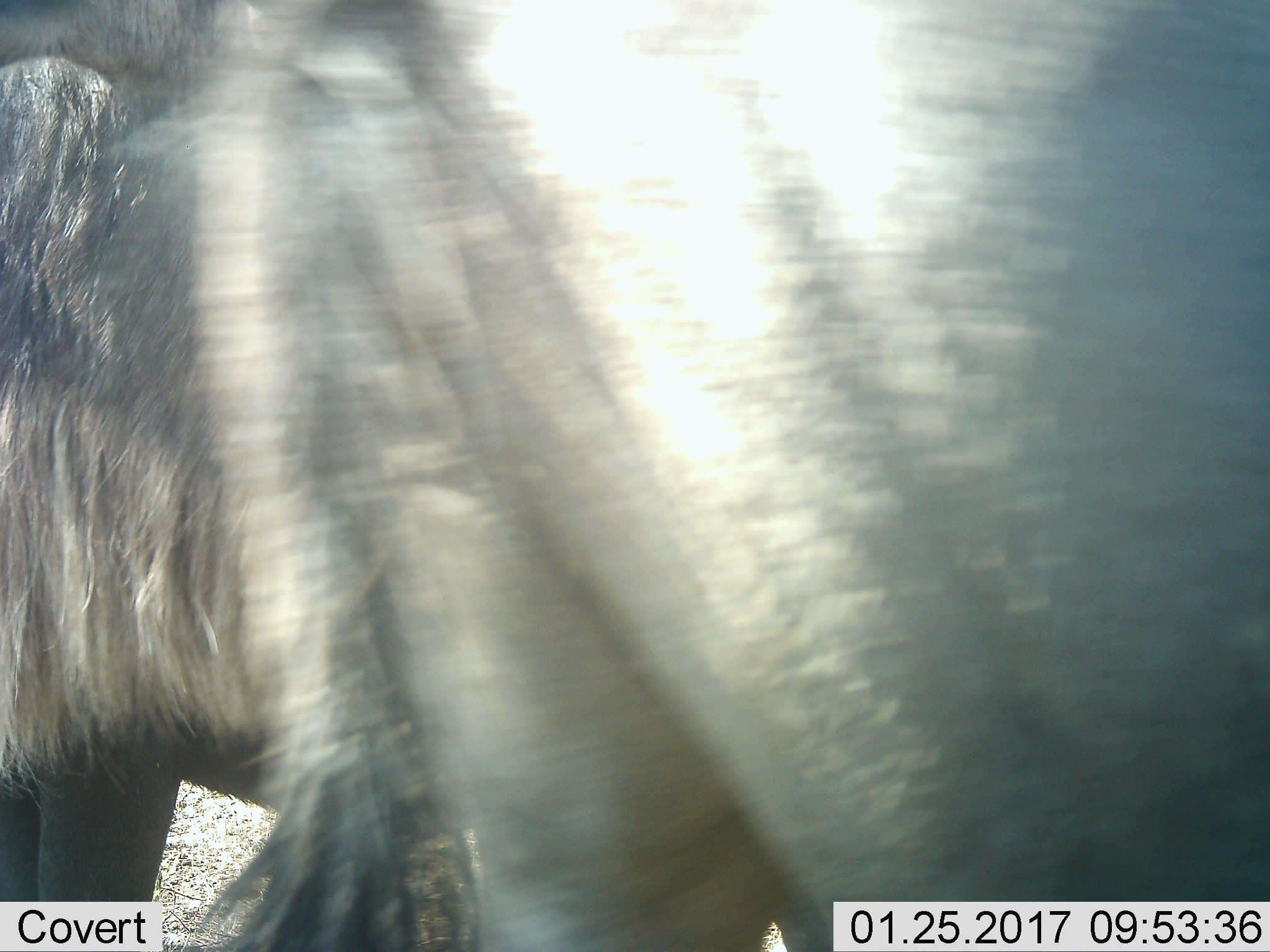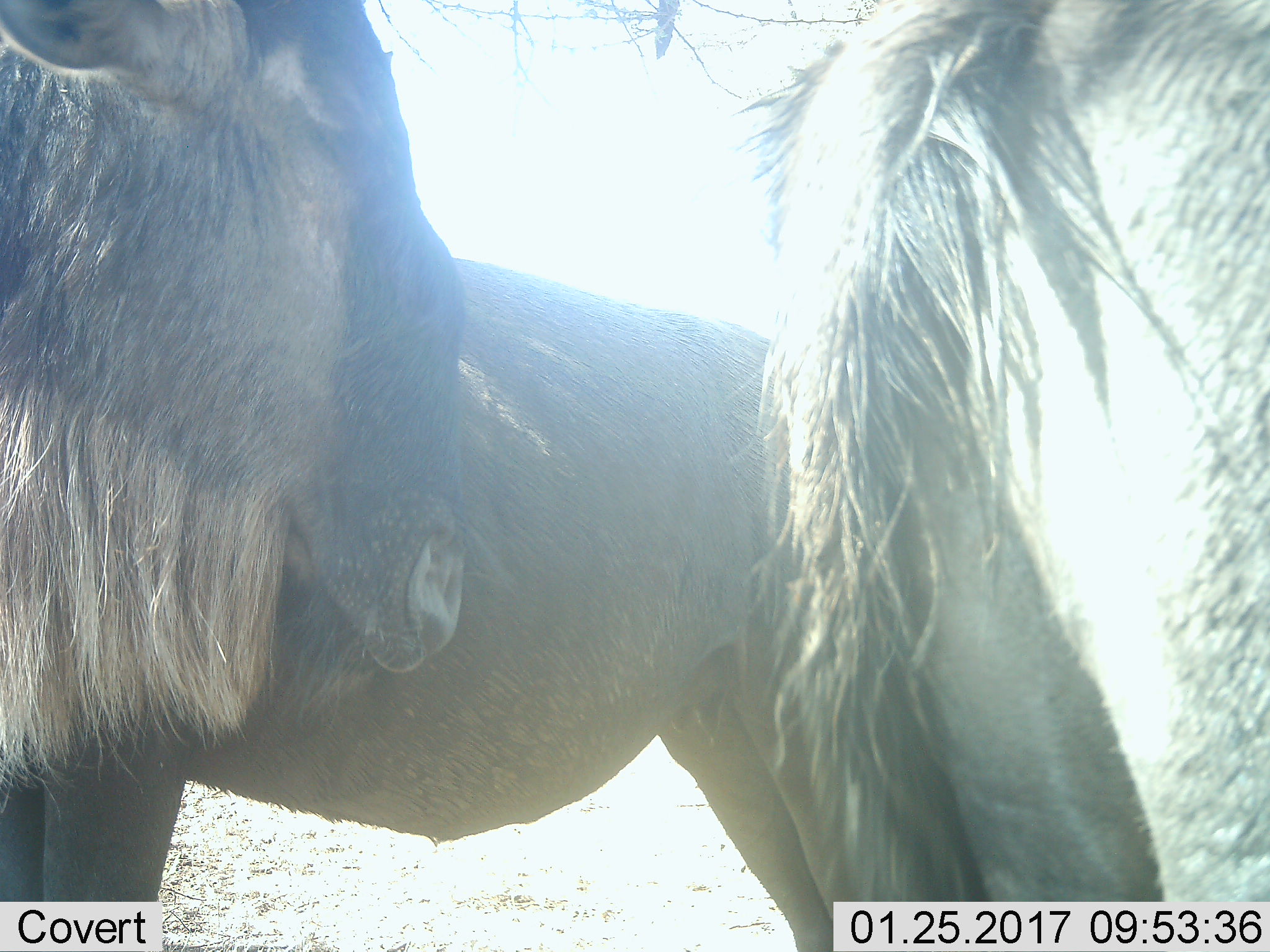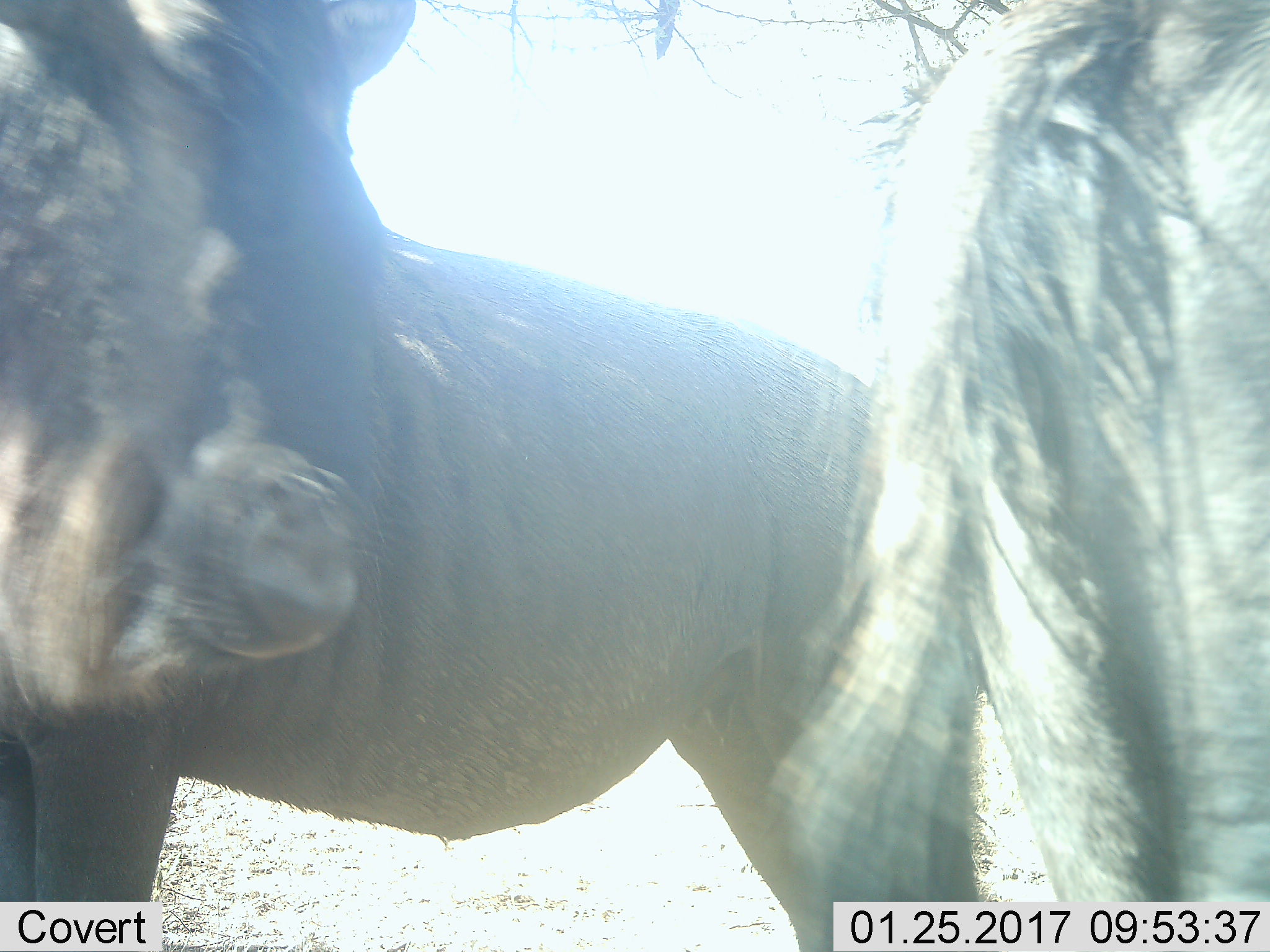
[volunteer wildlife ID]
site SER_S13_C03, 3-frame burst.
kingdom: Animalia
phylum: Chordata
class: Mammalia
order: Artiodactyla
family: Bovidae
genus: Connochaetes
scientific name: Connochaetes taurinus taurinus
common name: blue wildebeest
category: wildebeestblue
Wildebeestblue (blue wildebeest) (Connochaetes taurinus taurinus), count 2. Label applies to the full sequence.